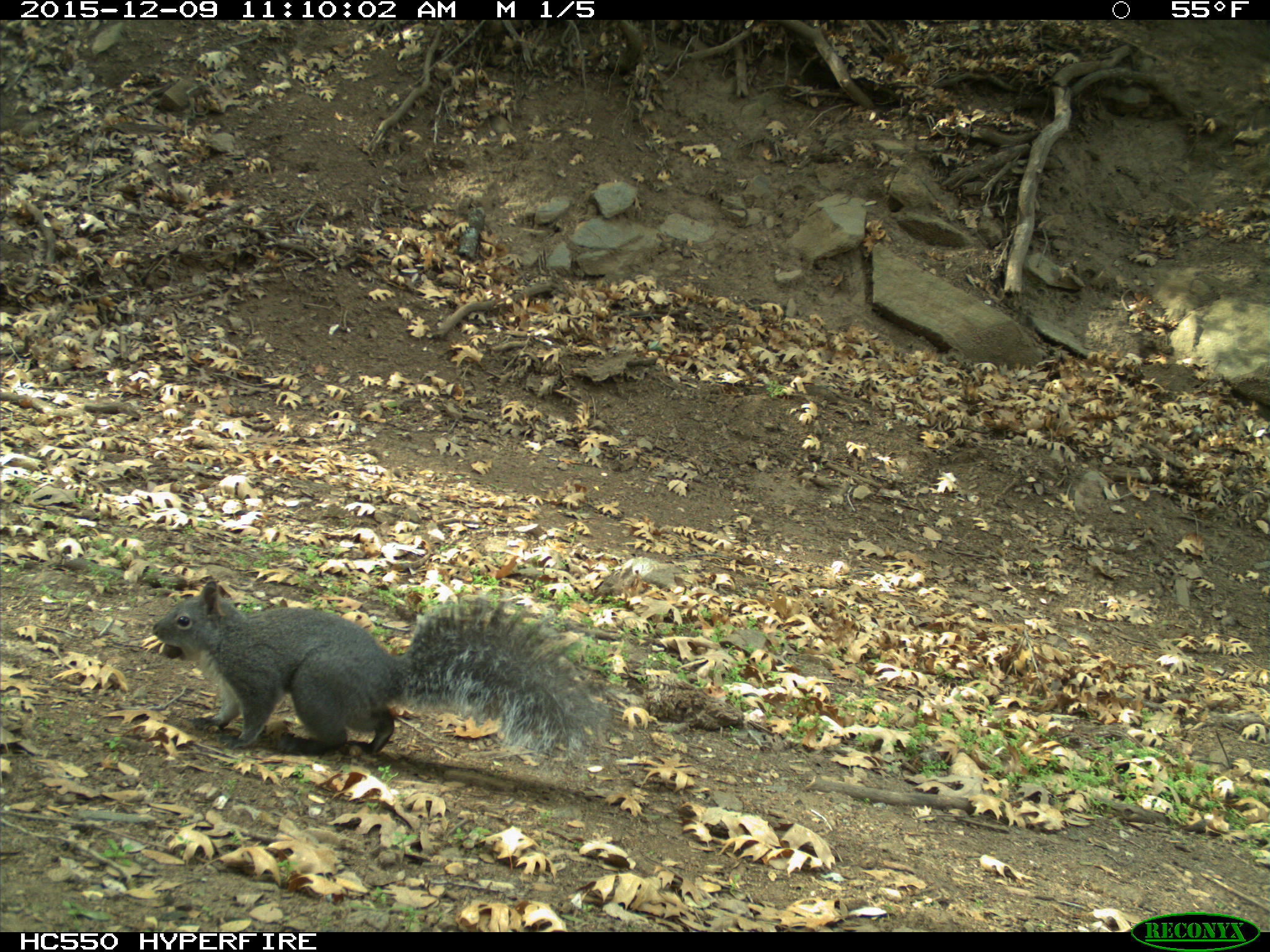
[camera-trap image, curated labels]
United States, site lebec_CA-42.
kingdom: Animalia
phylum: Chordata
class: Mammalia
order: Rodentia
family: Sciuridae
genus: Sciurus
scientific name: Sciurus carolinensis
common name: eastern gray squirrel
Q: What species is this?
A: Sciurus carolinensis (eastern gray squirrel).